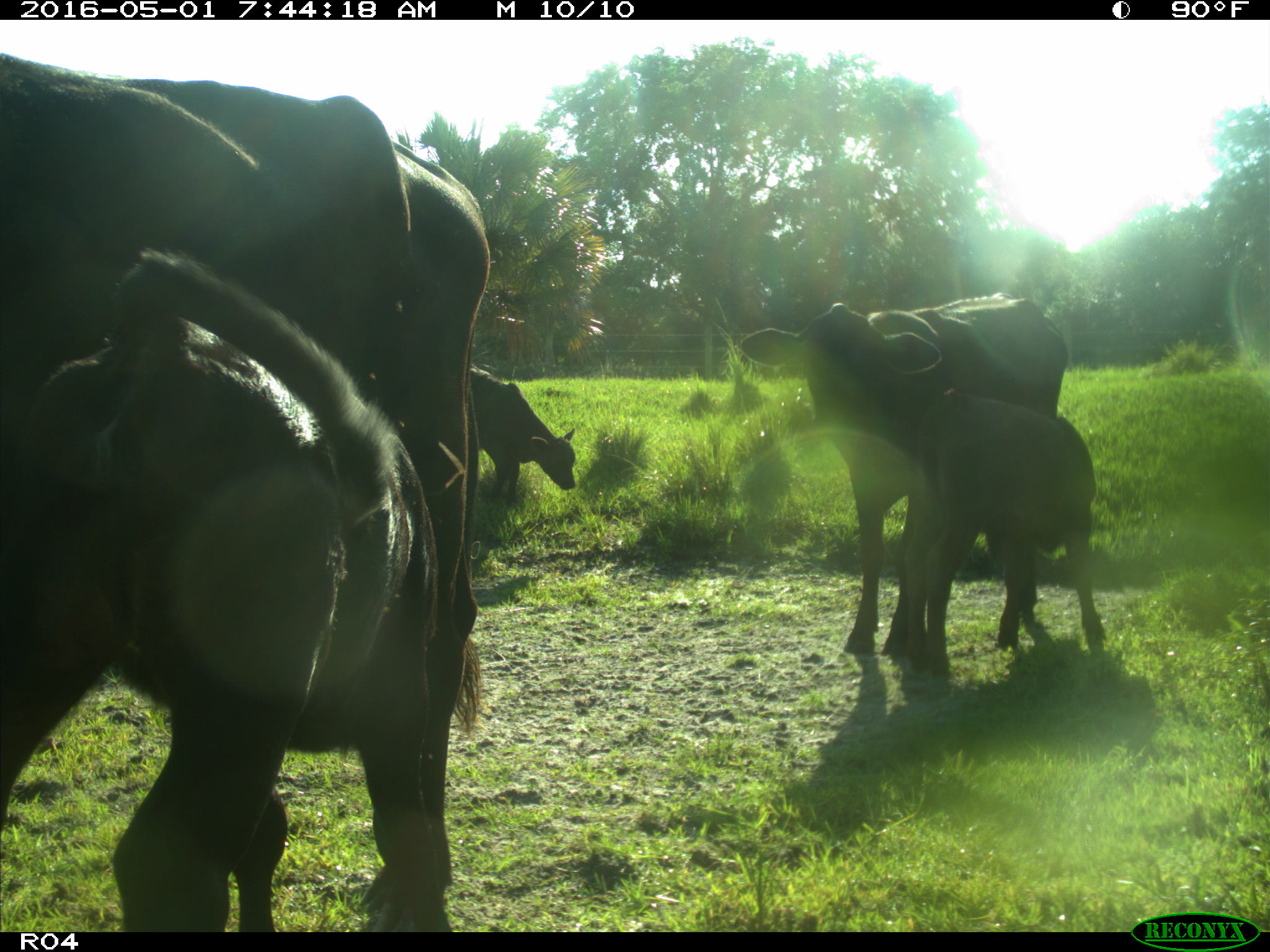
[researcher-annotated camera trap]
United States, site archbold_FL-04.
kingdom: Animalia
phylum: Chordata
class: Mammalia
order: Artiodactyla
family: Bovidae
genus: Bos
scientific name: Bos taurus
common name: domestic cow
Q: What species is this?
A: Bos taurus (domestic cow).